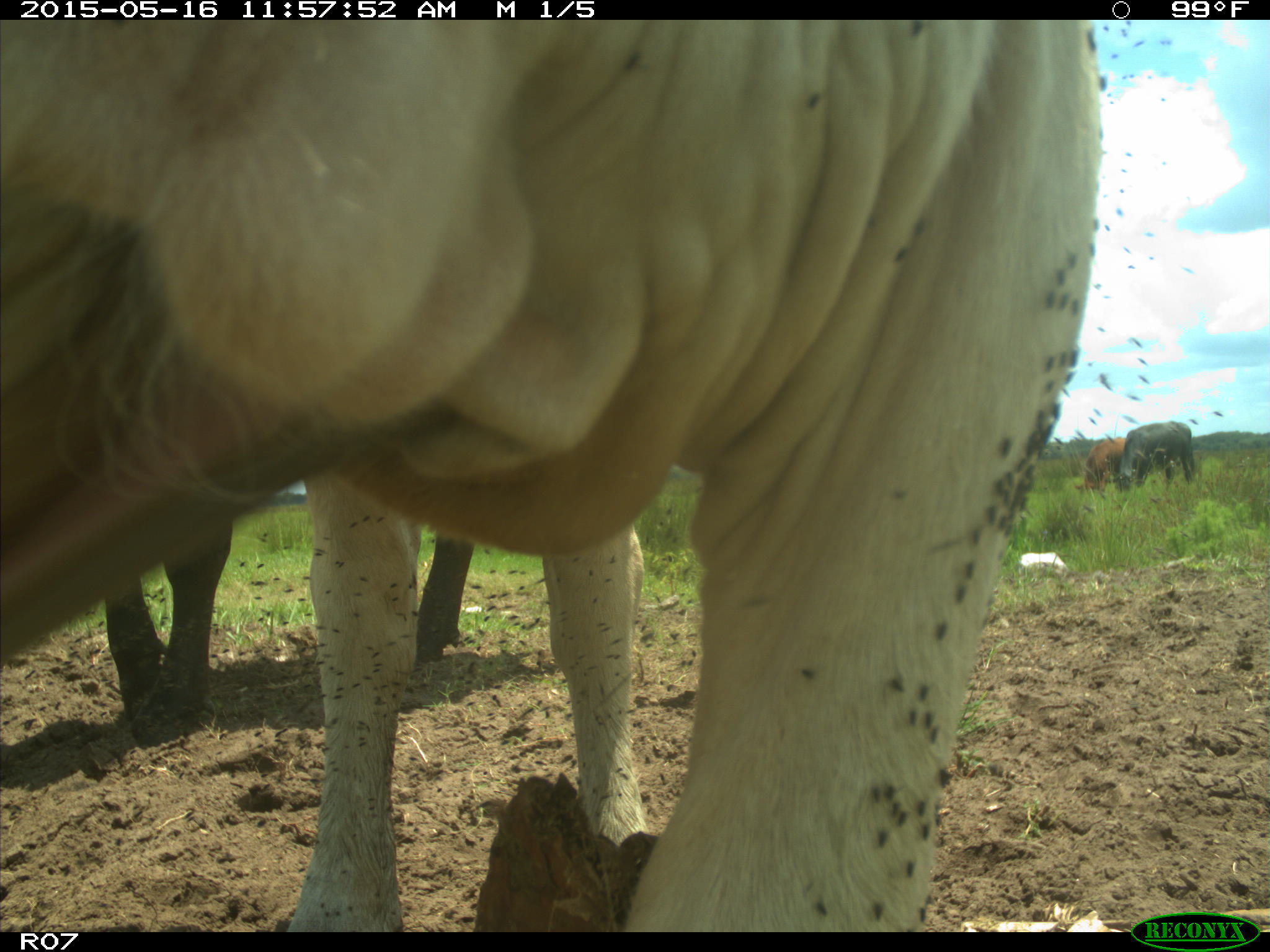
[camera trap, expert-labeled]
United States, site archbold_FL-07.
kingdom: Animalia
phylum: Chordata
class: Mammalia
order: Artiodactyla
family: Bovidae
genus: Bos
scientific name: Bos taurus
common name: domestic cow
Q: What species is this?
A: Bos taurus (domestic cow).